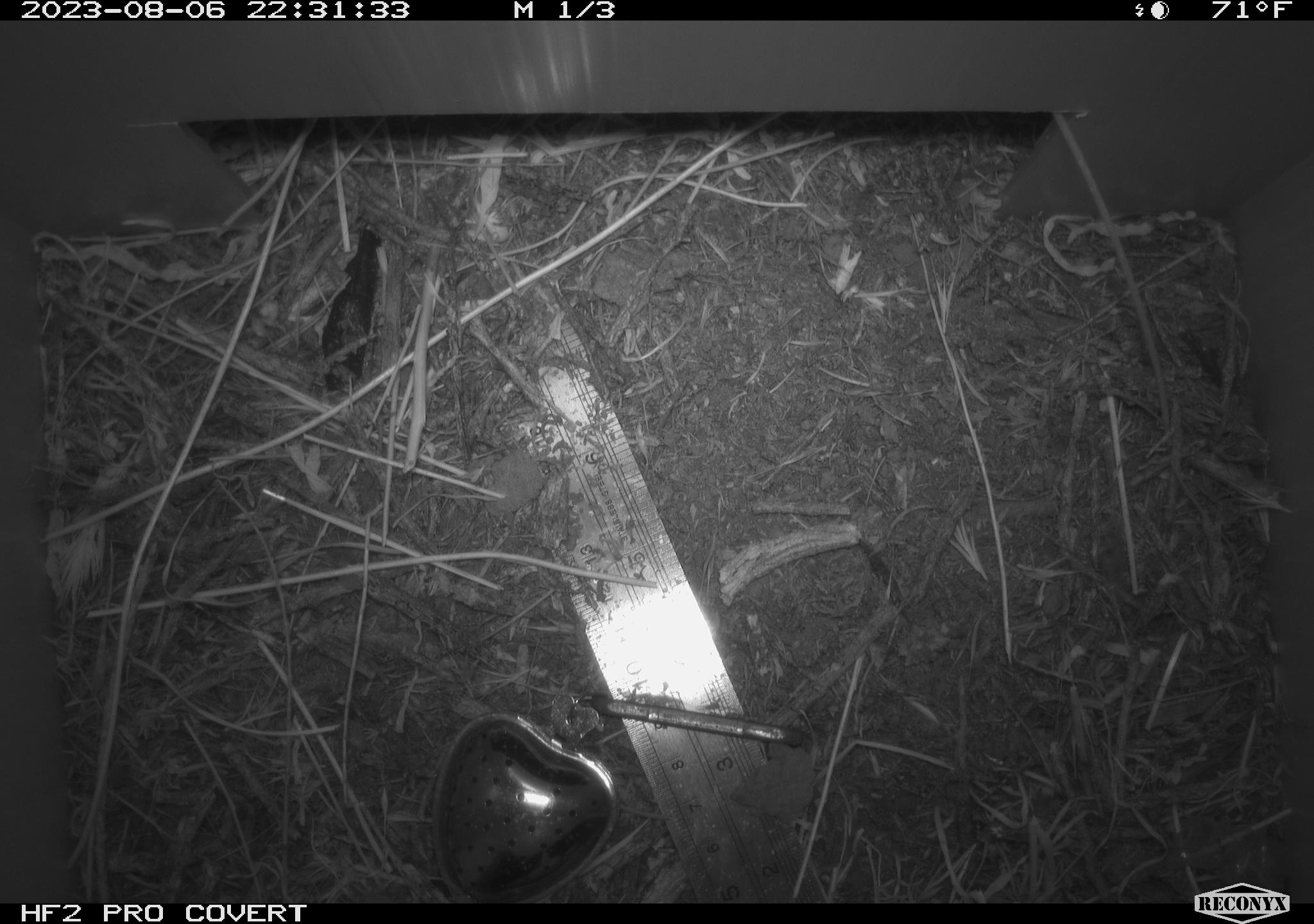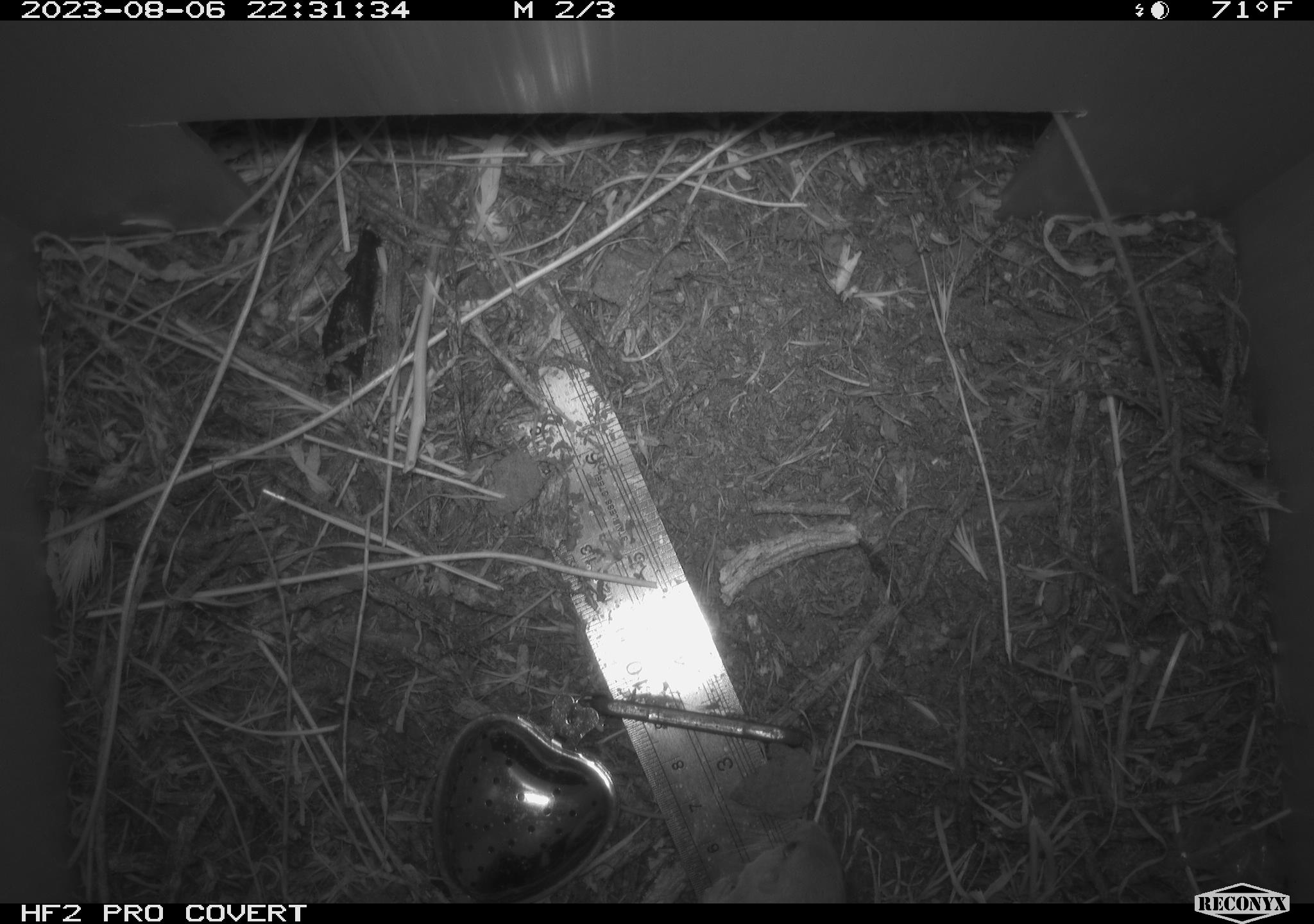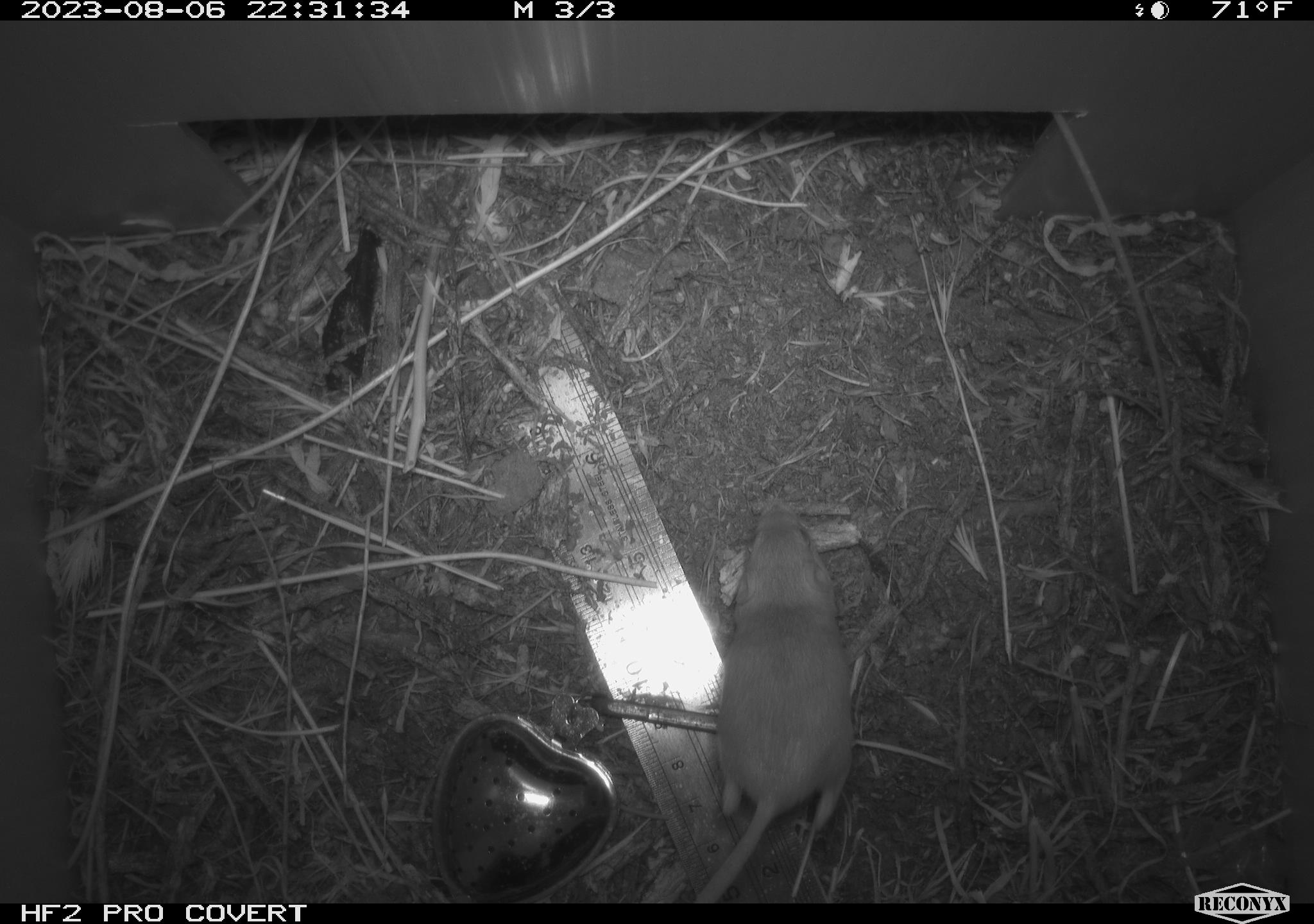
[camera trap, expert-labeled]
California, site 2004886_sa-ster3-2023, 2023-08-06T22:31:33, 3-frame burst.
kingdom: Animalia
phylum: Chordata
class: Mammalia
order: Rodentia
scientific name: Rodentia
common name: mouse species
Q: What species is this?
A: Mouse species (Rodentia).